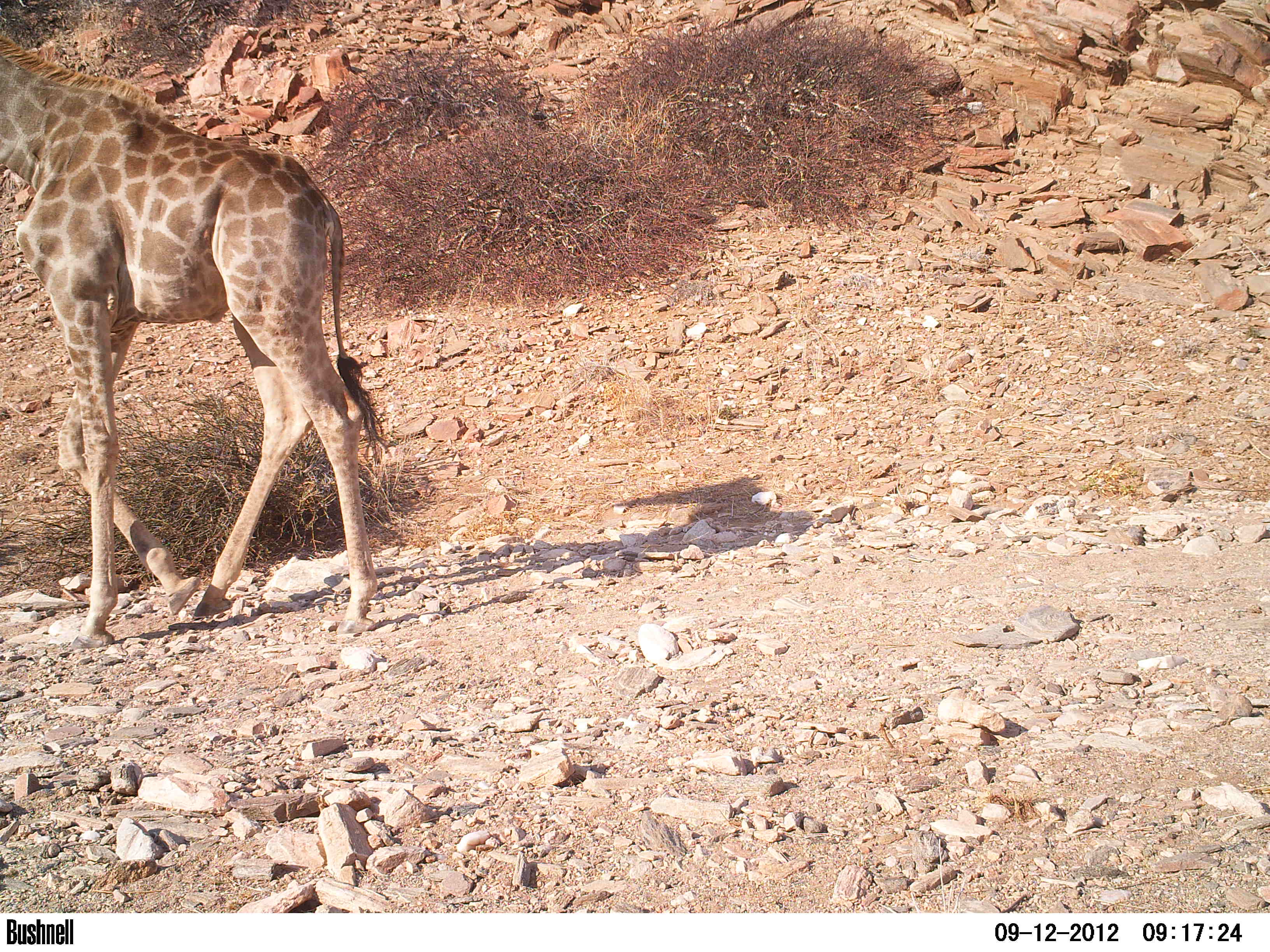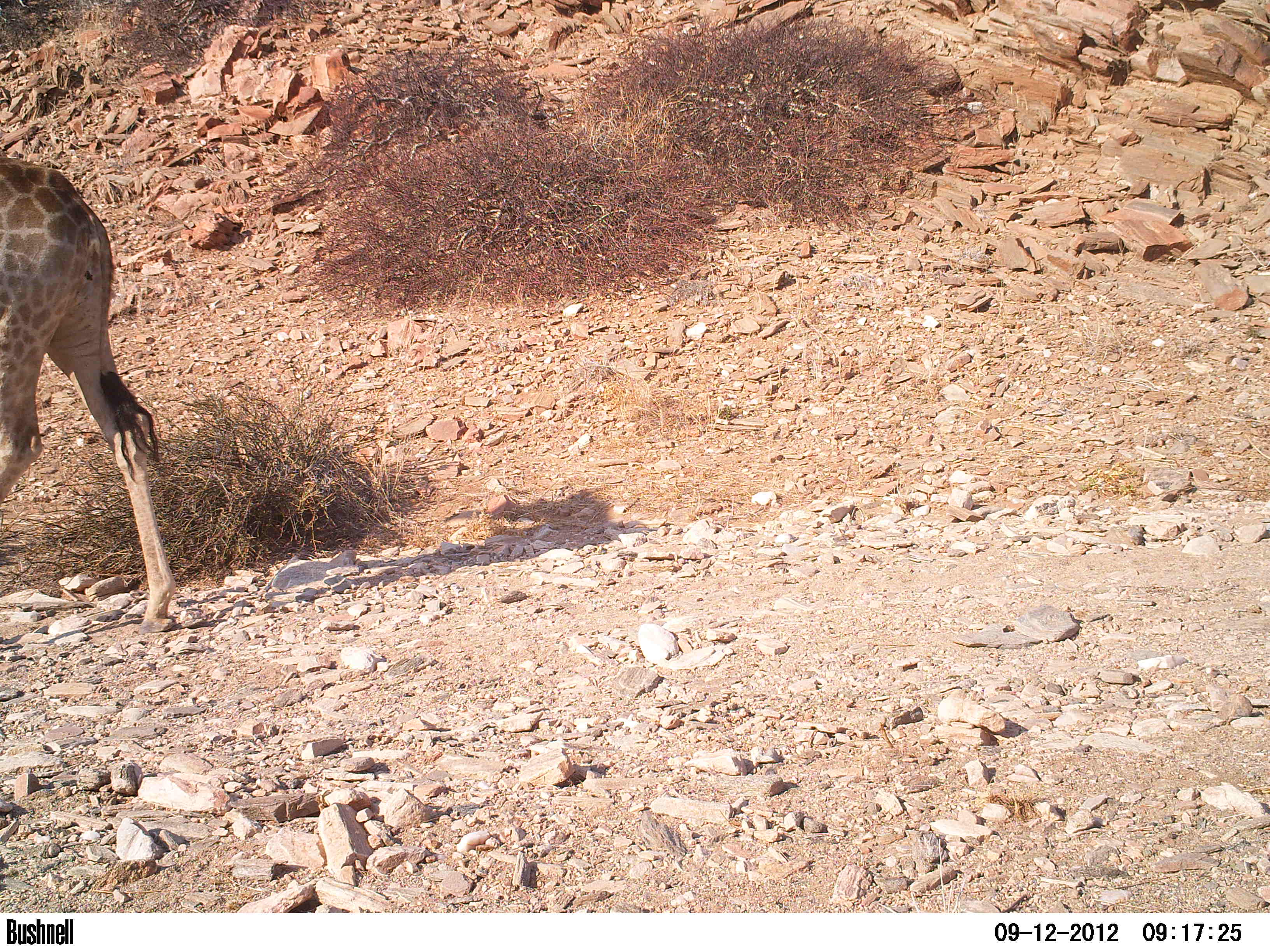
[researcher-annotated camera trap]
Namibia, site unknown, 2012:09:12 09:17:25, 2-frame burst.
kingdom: Animalia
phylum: Chordata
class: Mammalia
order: Artiodactyla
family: Giraffidae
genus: Giraffa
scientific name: Giraffa camelopardalis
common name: giraffe